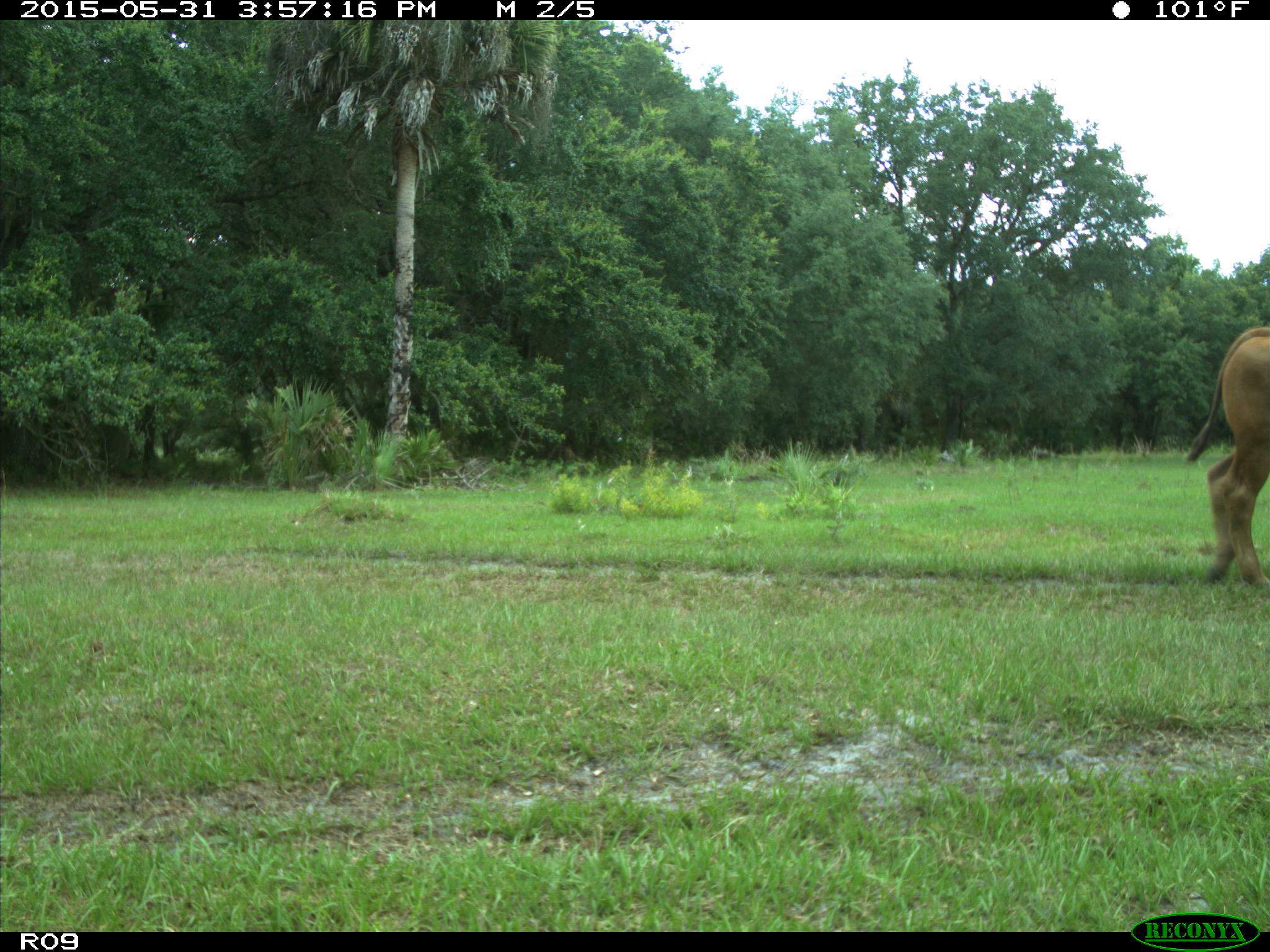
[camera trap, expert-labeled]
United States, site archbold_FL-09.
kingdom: Animalia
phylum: Chordata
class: Mammalia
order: Artiodactyla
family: Bovidae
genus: Bos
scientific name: Bos taurus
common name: domestic cow